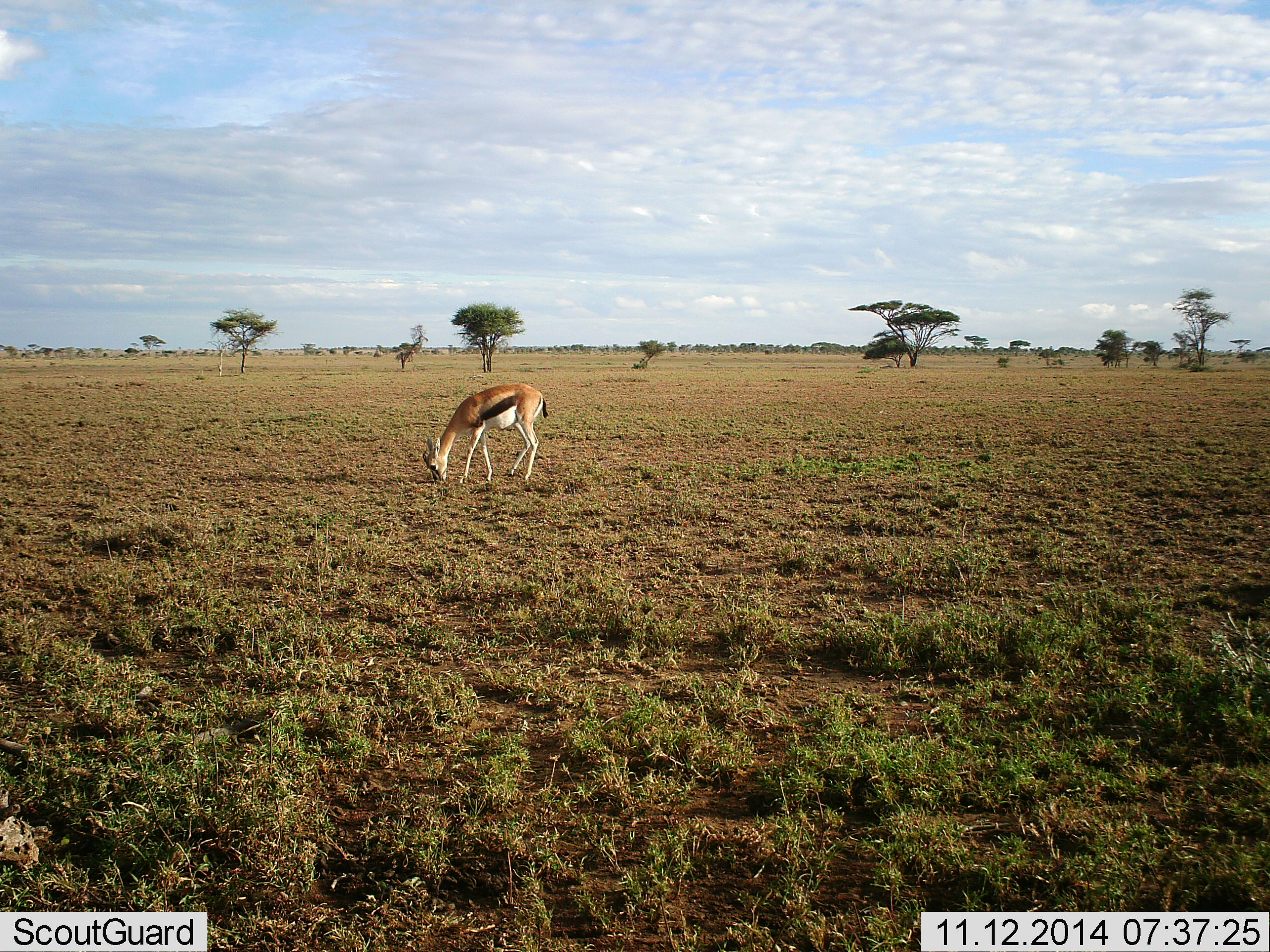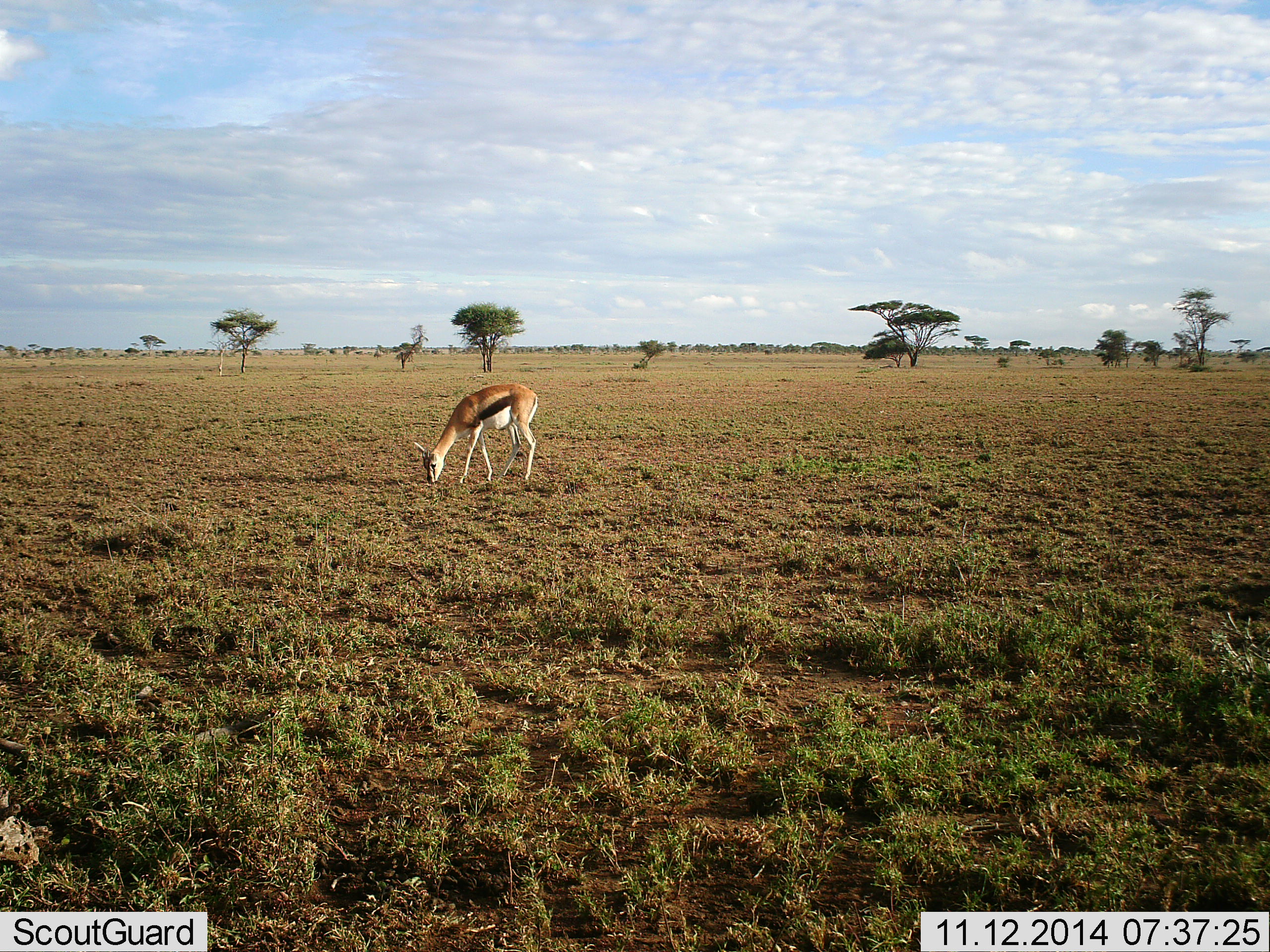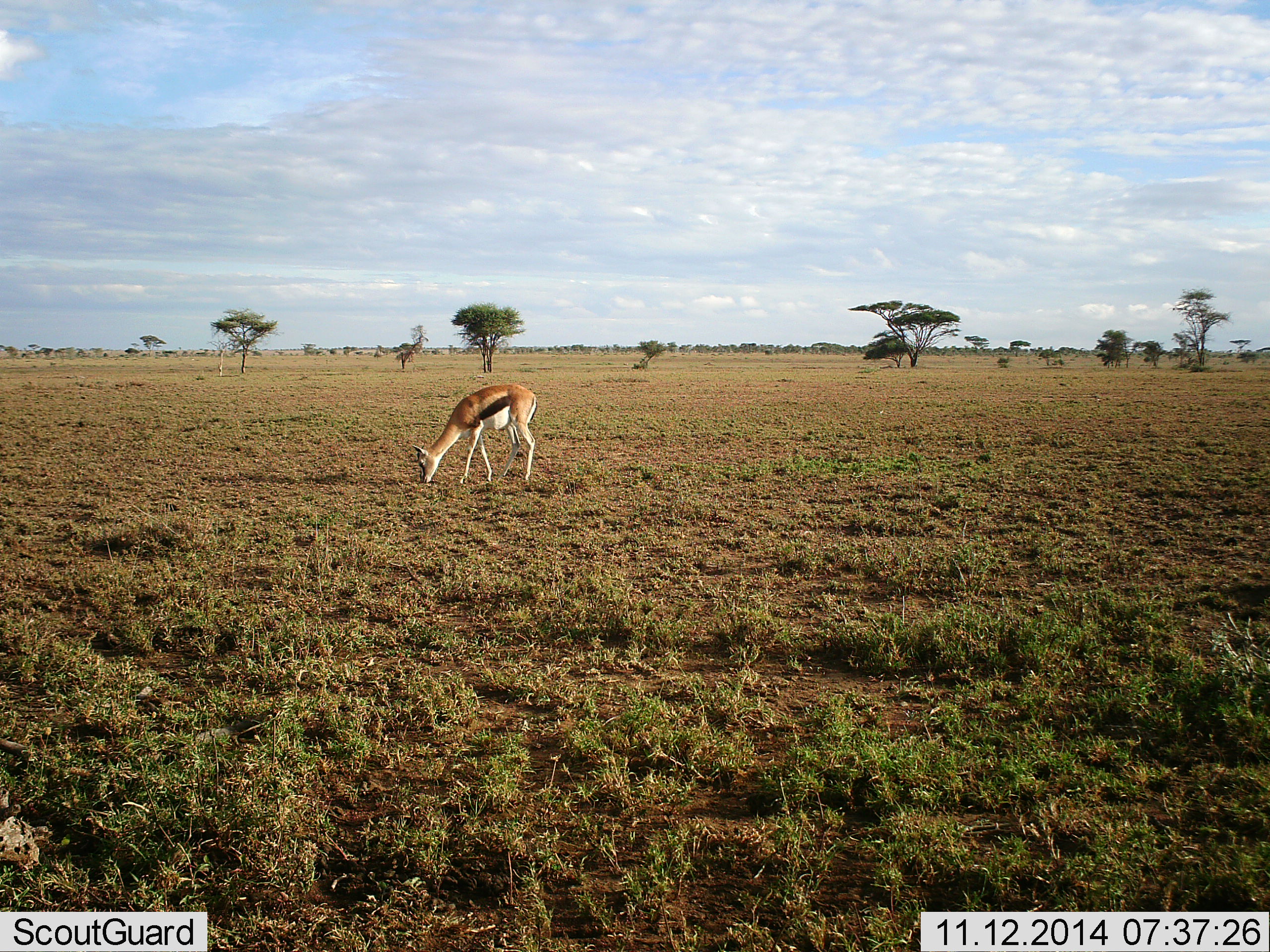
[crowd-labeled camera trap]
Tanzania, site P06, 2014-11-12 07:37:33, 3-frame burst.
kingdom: Animalia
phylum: Chordata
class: Mammalia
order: Artiodactyla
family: Bovidae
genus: Eudorcas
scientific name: Eudorcas thomsonii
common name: thomson's gazelle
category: gazellethomsons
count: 1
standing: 40%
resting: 0%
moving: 0%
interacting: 0%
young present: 0%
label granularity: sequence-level